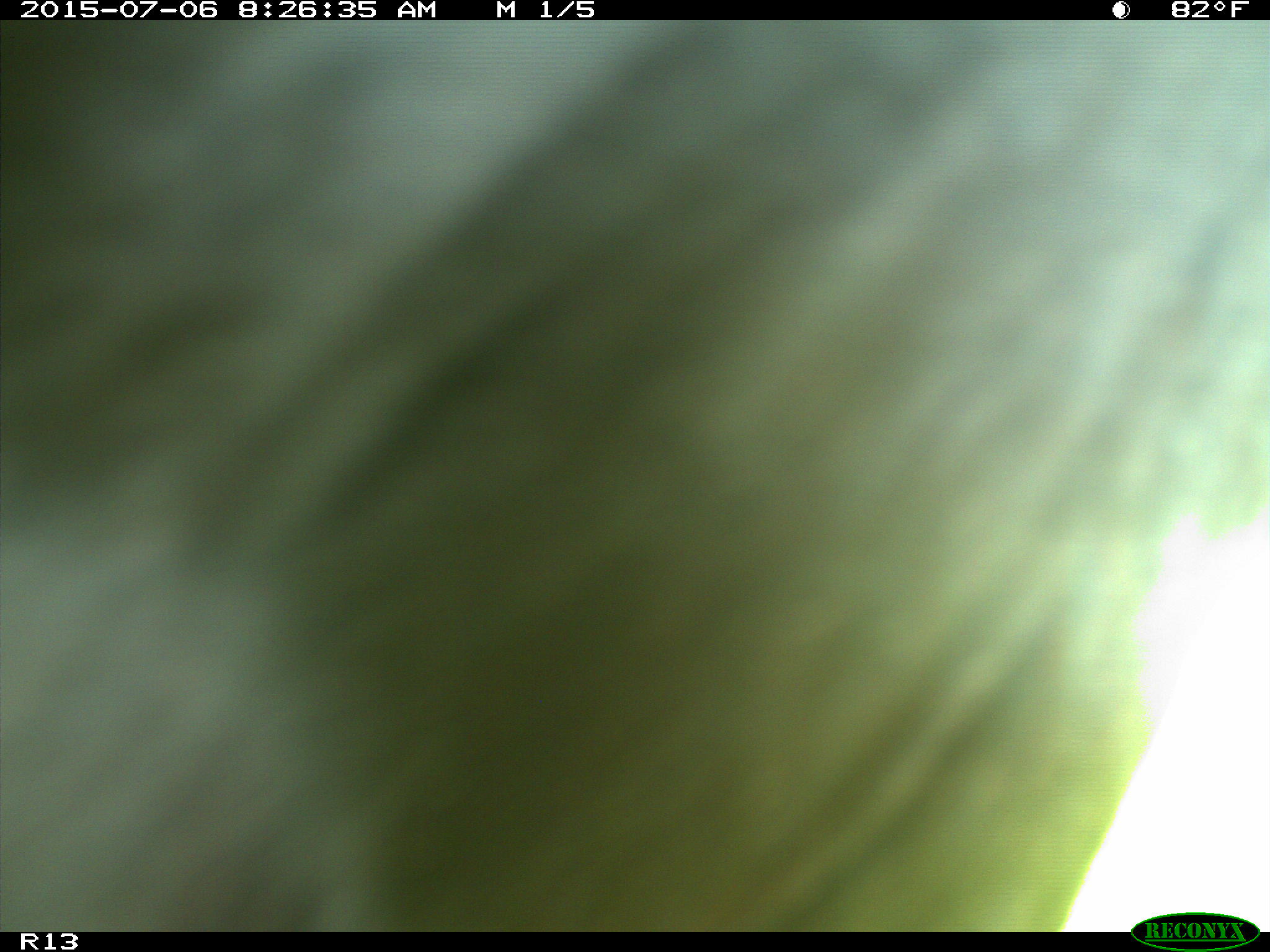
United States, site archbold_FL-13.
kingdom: Animalia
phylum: Chordata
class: Mammalia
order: Artiodactyla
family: Bovidae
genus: Bos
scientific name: Bos taurus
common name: domestic cow